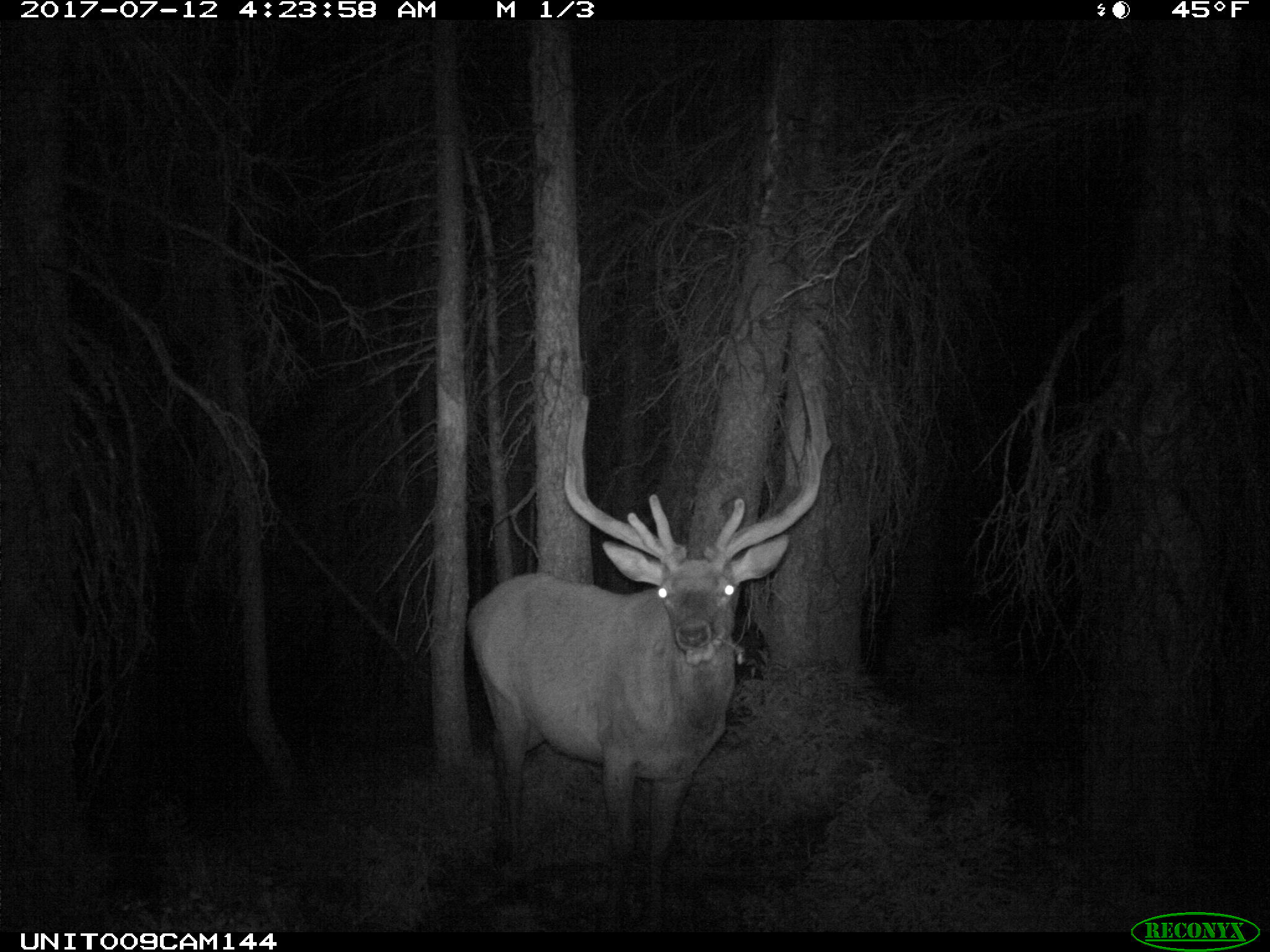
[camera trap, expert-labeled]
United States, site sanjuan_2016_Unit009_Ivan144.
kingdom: Animalia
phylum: Chordata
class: Mammalia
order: Artiodactyla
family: Cervidae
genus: Cervus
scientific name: Cervus elaphus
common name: red deer